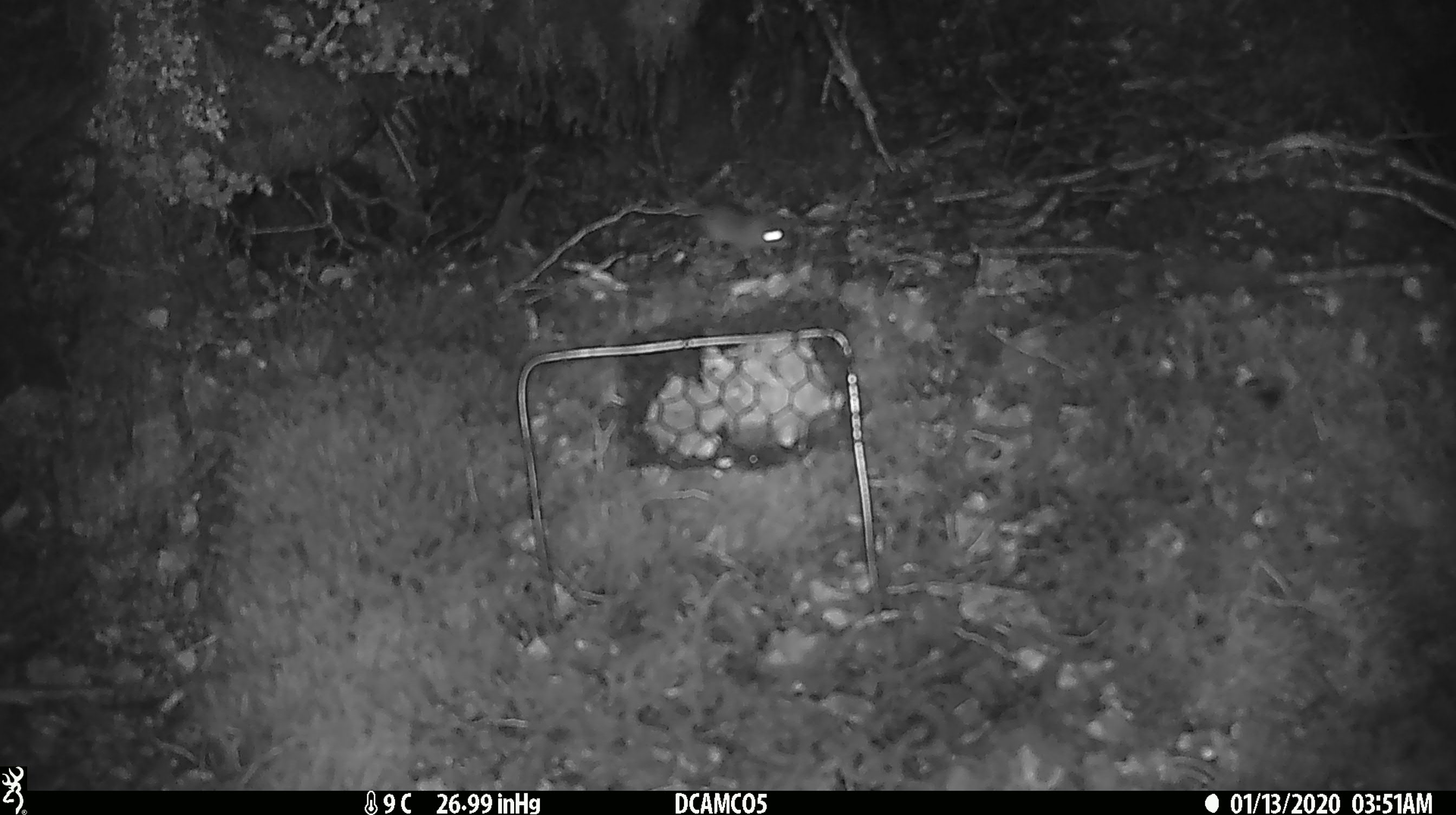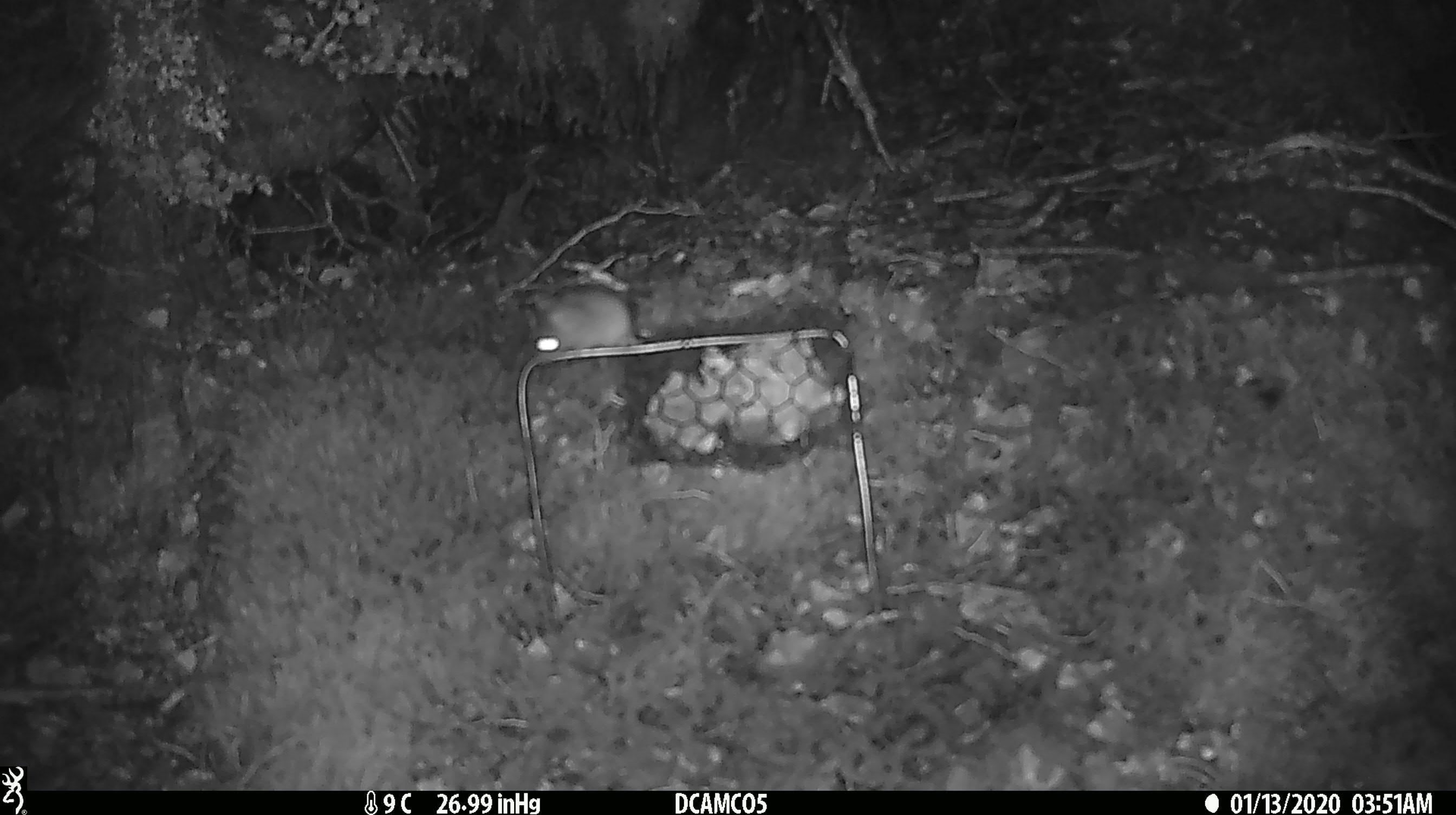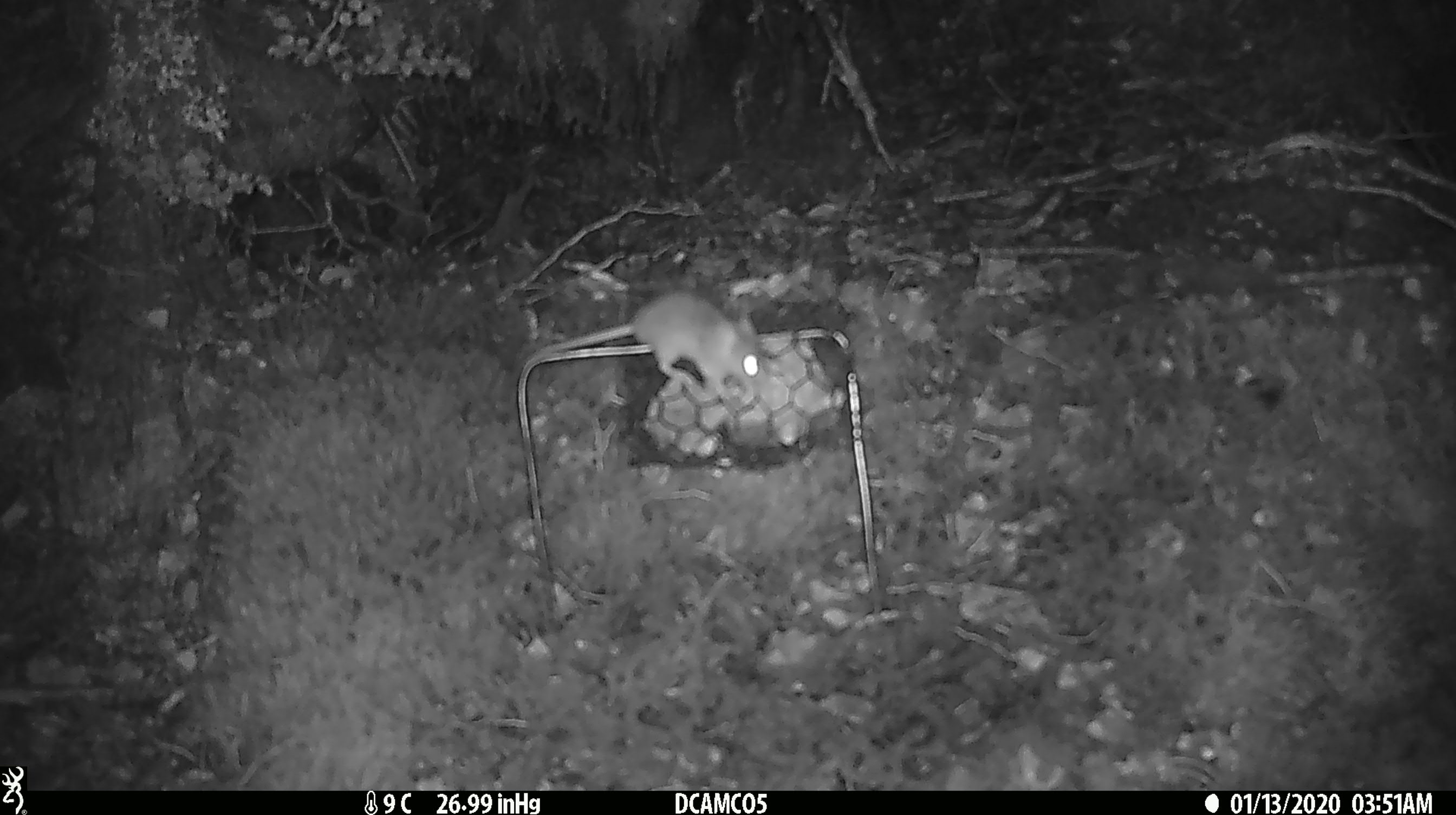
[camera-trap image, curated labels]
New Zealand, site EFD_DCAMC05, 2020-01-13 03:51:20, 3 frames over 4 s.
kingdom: Animalia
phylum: Chordata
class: Mammalia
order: Rodentia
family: Muridae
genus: Mus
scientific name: Mus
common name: mouse